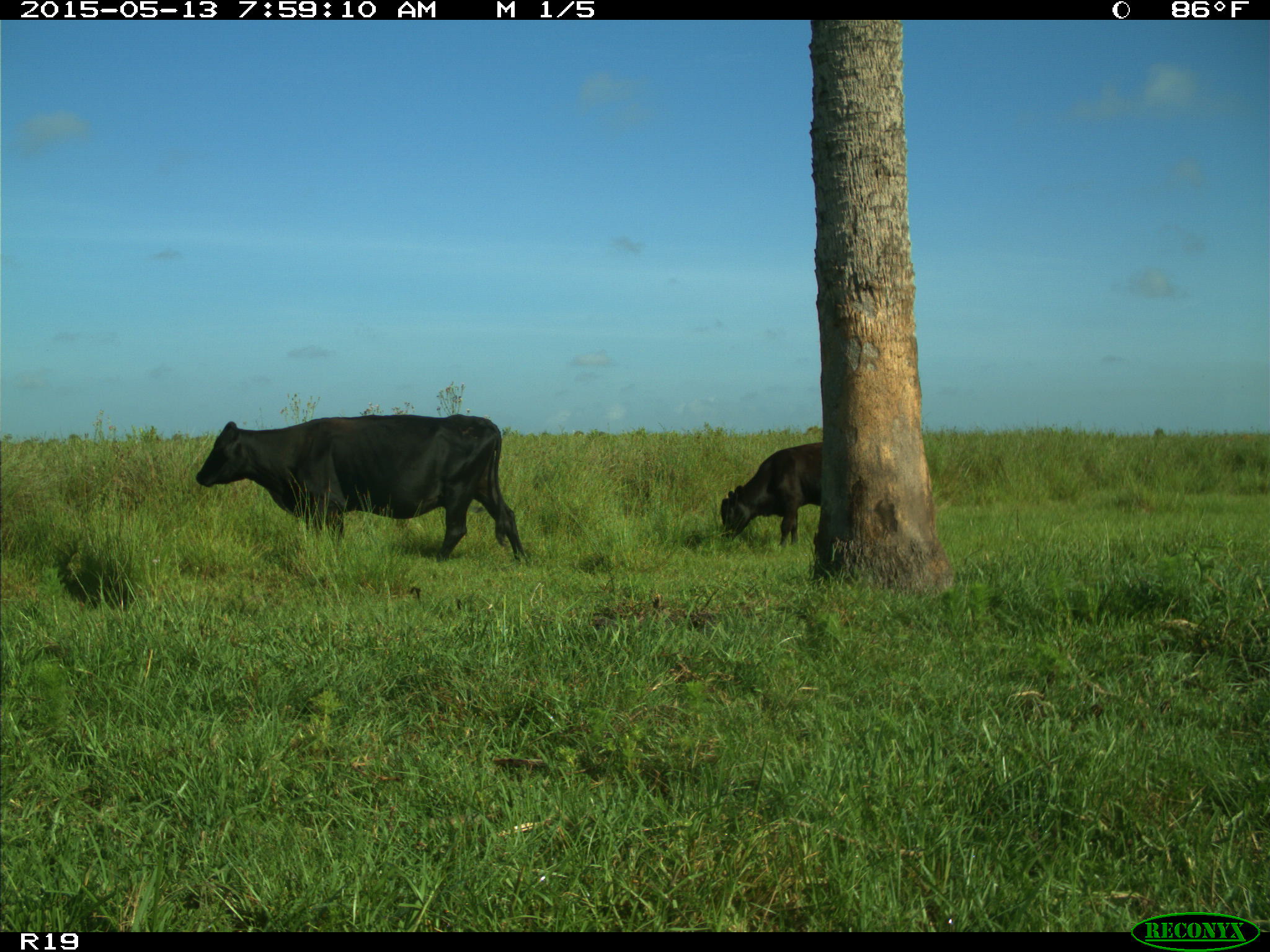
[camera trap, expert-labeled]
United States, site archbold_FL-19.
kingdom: Animalia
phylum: Chordata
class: Mammalia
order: Artiodactyla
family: Bovidae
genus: Bos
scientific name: Bos taurus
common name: domestic cow